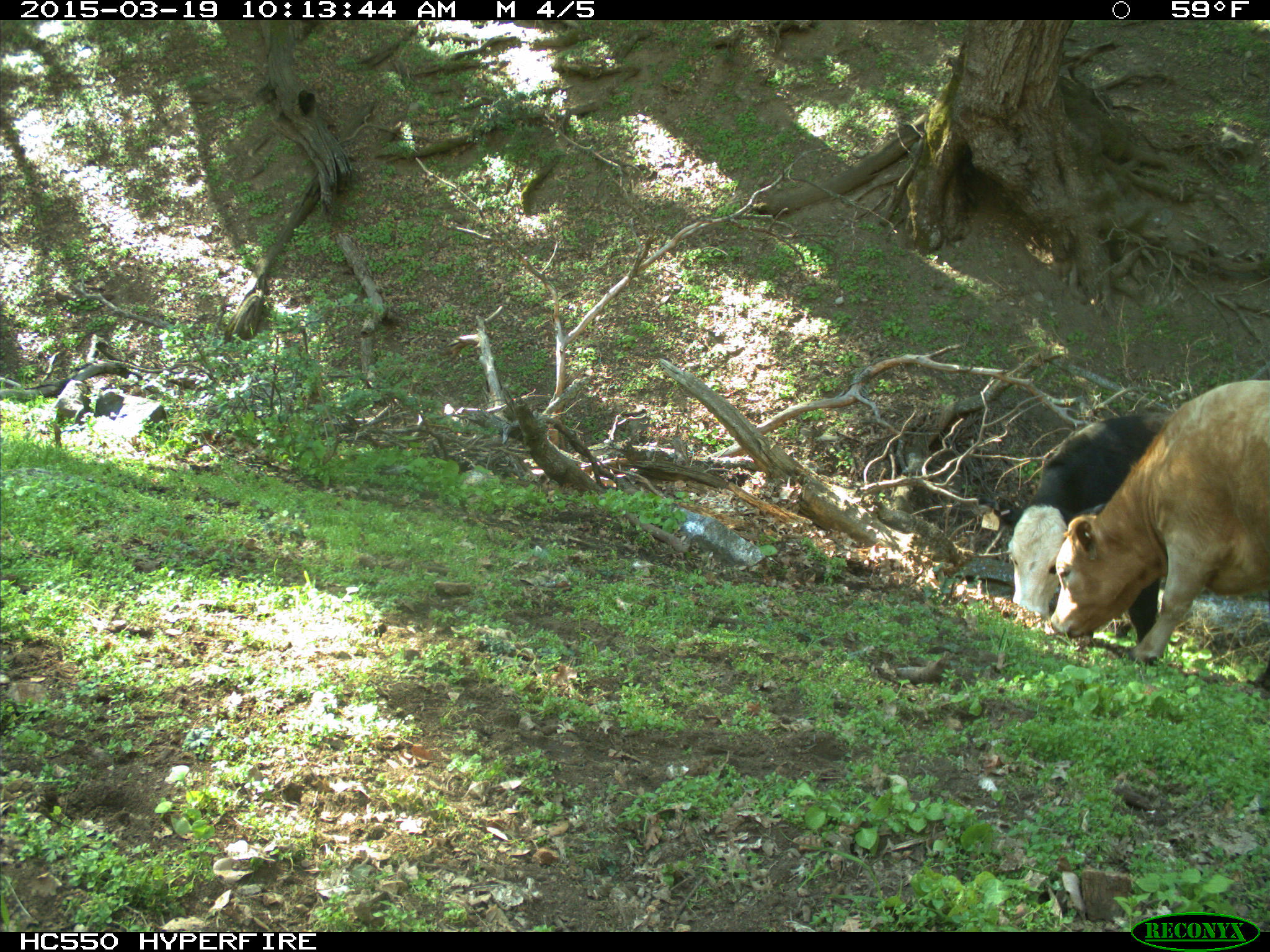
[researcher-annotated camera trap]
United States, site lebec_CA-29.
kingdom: Animalia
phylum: Chordata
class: Mammalia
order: Artiodactyla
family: Bovidae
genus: Bos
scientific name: Bos taurus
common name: domestic cow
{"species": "Bos taurus (domestic cow)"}